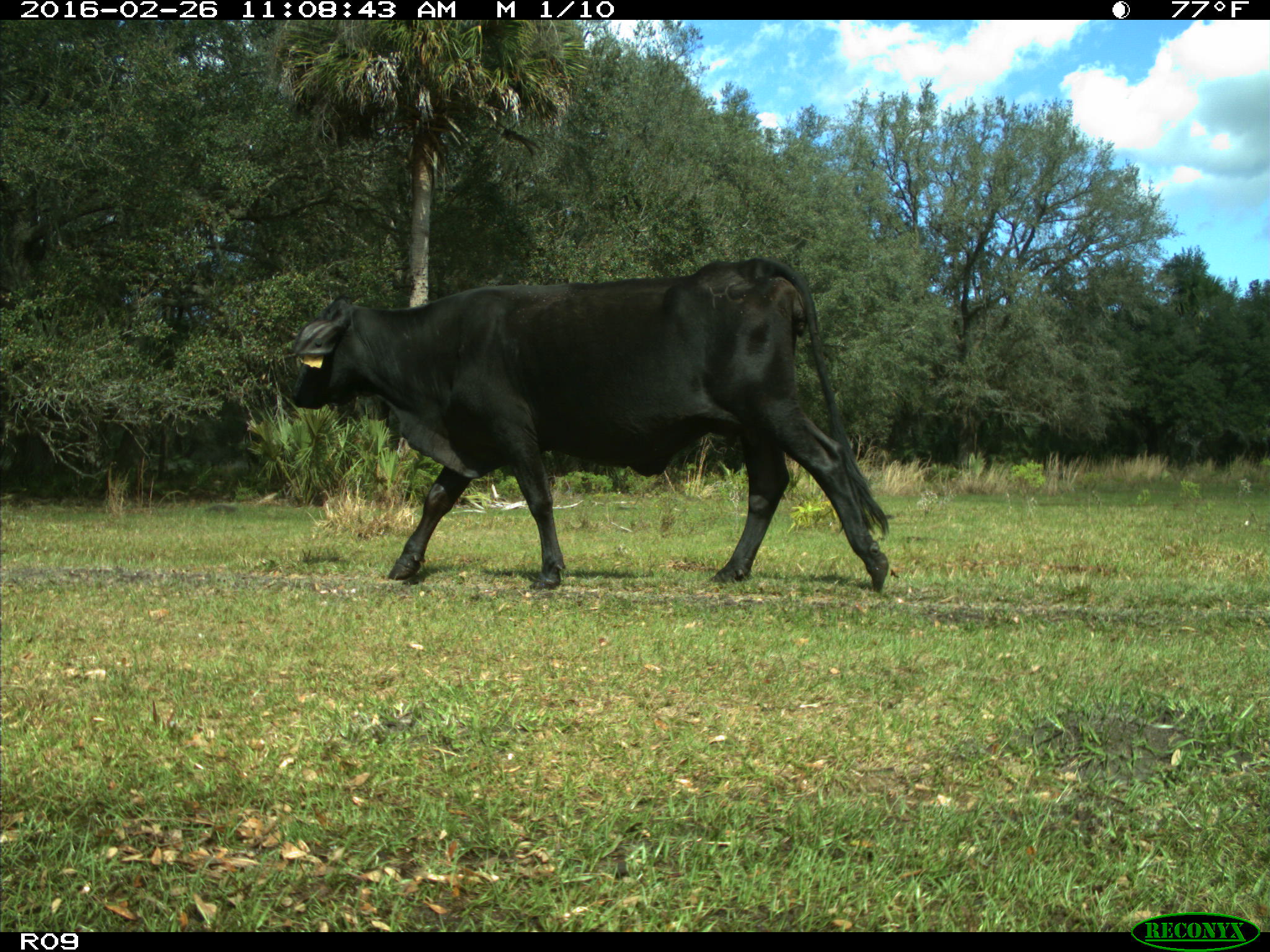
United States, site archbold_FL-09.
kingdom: Animalia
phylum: Chordata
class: Mammalia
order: Artiodactyla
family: Bovidae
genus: Bos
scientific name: Bos taurus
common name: domestic cow